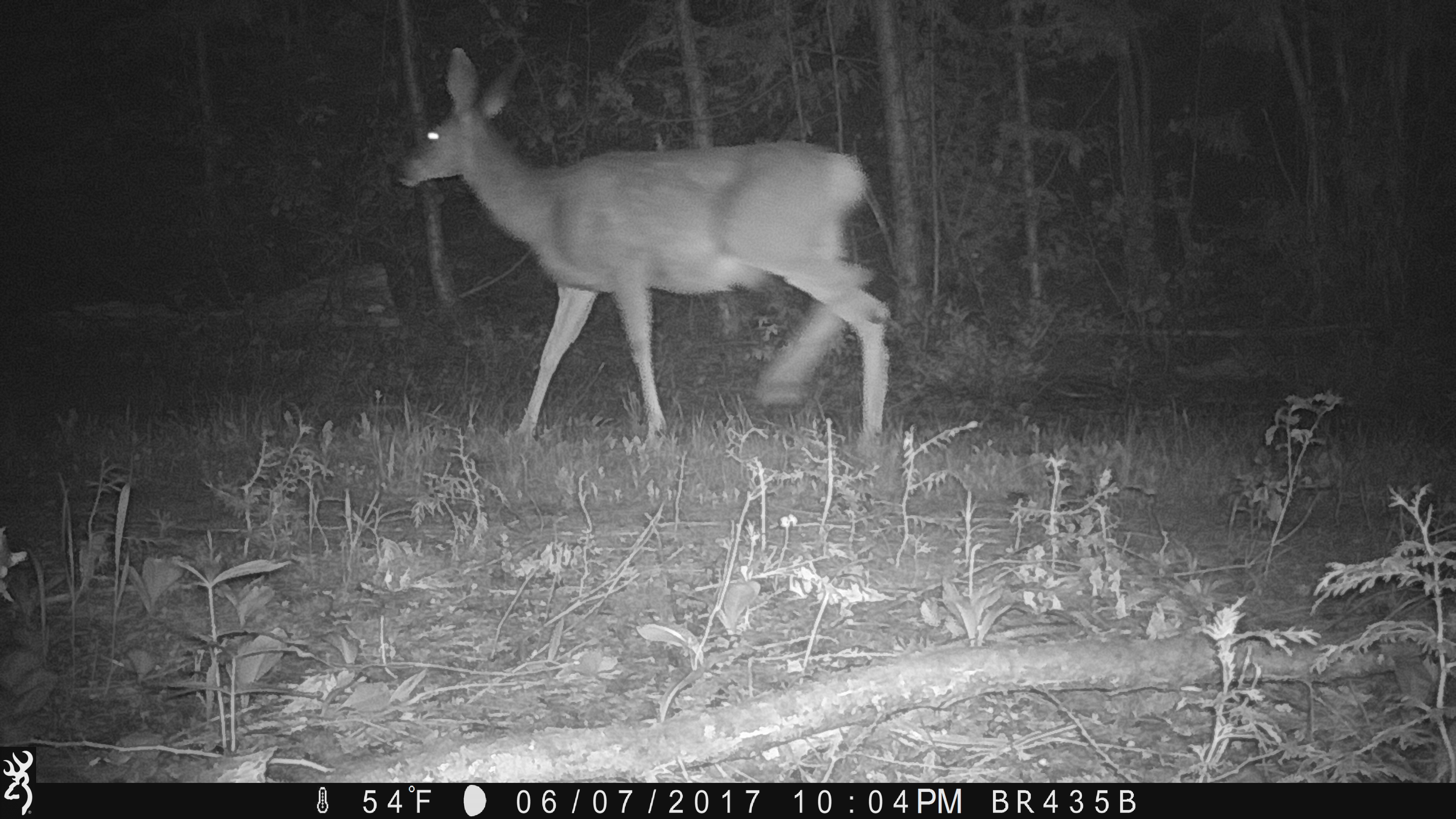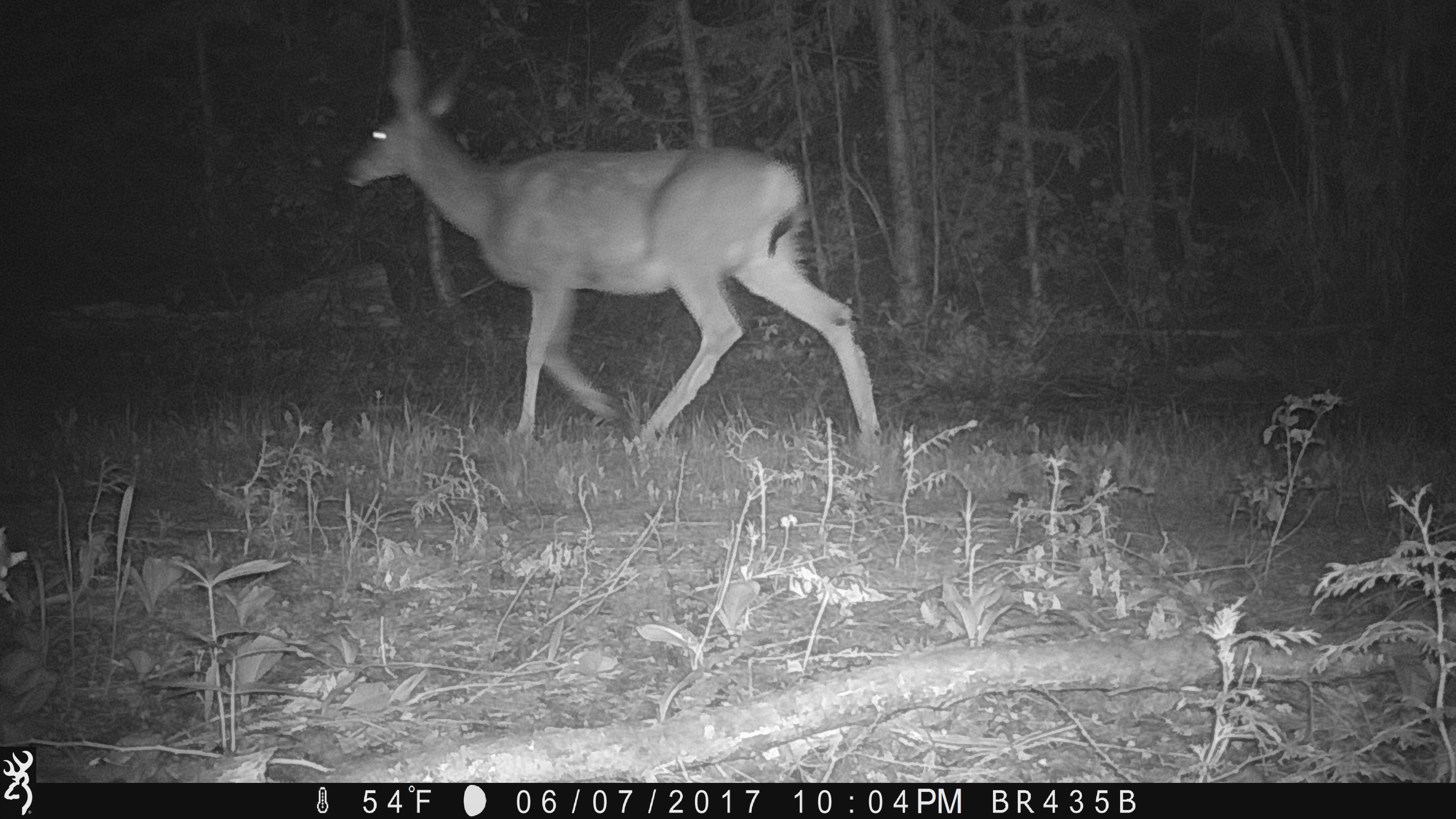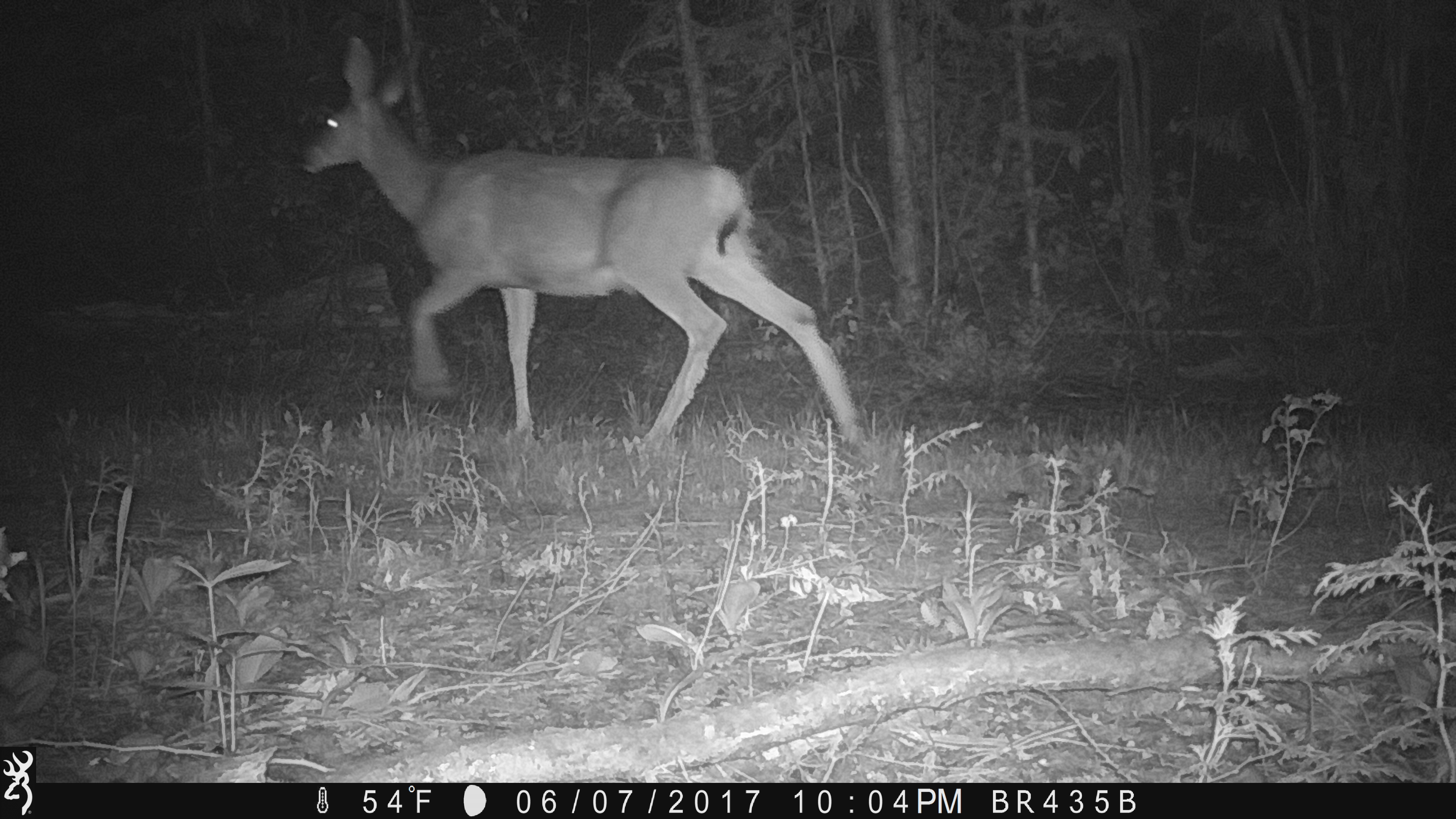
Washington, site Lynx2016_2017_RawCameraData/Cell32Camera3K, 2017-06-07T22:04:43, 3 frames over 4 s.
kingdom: Animalia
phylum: Chordata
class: Mammalia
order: Artiodactyla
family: Cervidae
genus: Odocoileus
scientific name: Odocoileus hemionus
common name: mule deer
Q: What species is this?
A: Odocoileus hemionus (mule deer).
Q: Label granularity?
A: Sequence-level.